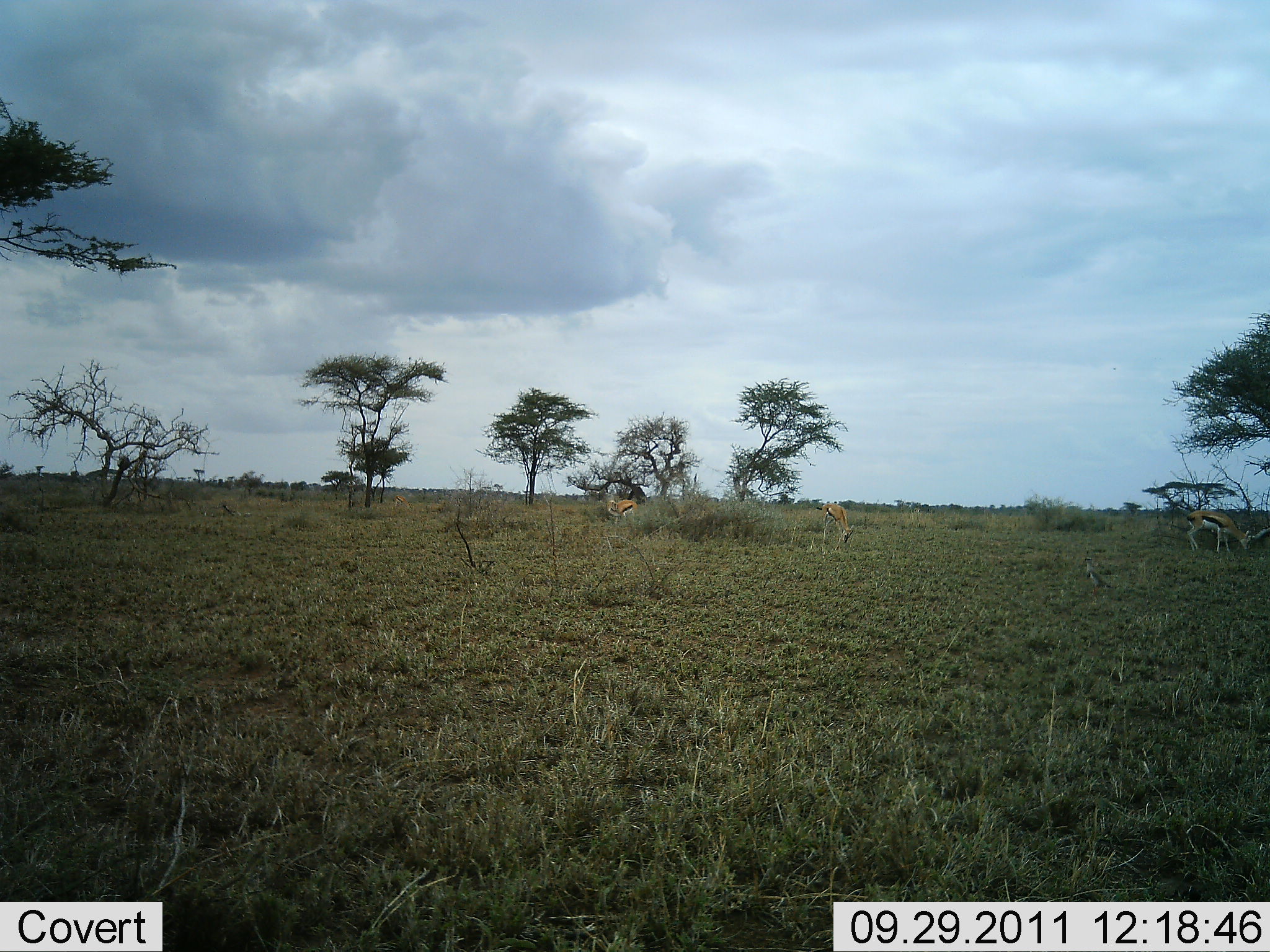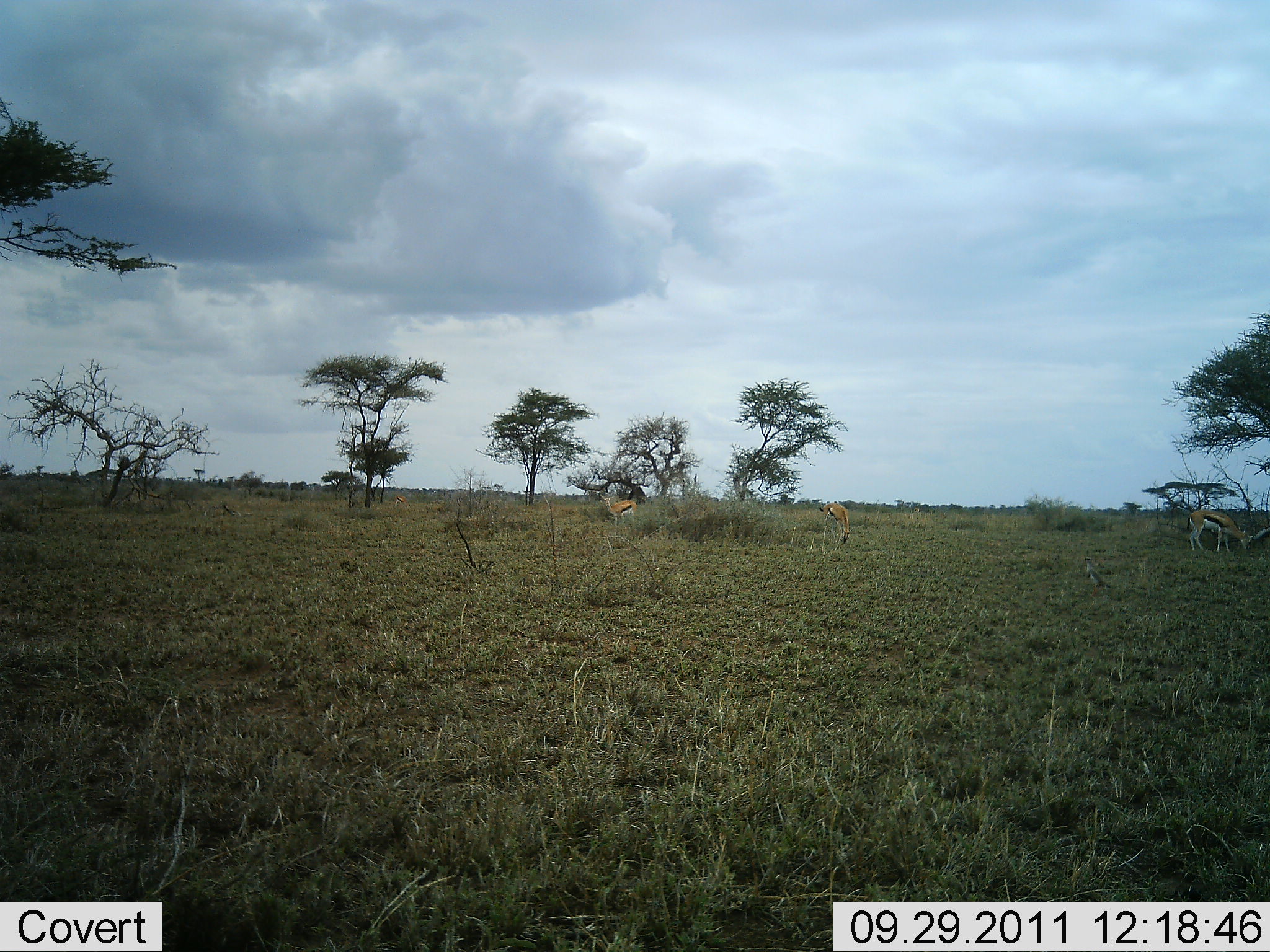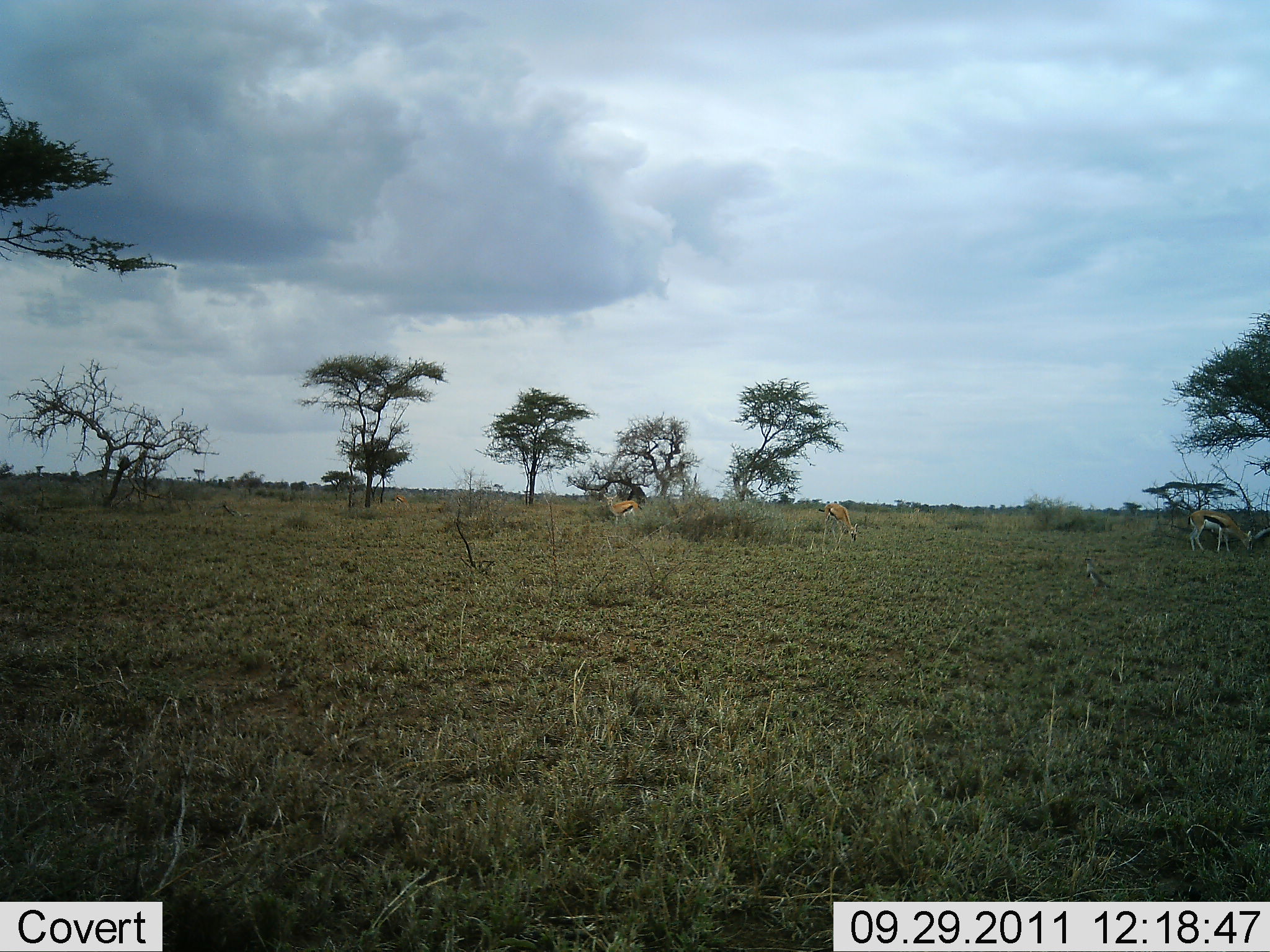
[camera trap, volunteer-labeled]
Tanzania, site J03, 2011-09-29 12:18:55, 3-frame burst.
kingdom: Animalia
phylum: Chordata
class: Mammalia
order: Artiodactyla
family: Bovidae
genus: Eudorcas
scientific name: Eudorcas thomsonii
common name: thomson's gazelle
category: gazellethomsons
Gazellethomsons (thomson's gazelle) (Eudorcas thomsonii), count 3. Behavior (volunteer vote fractions): standing 36%, resting 0%, moving 7%, interacting 7%. Young present (vote fraction): 0%. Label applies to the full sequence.